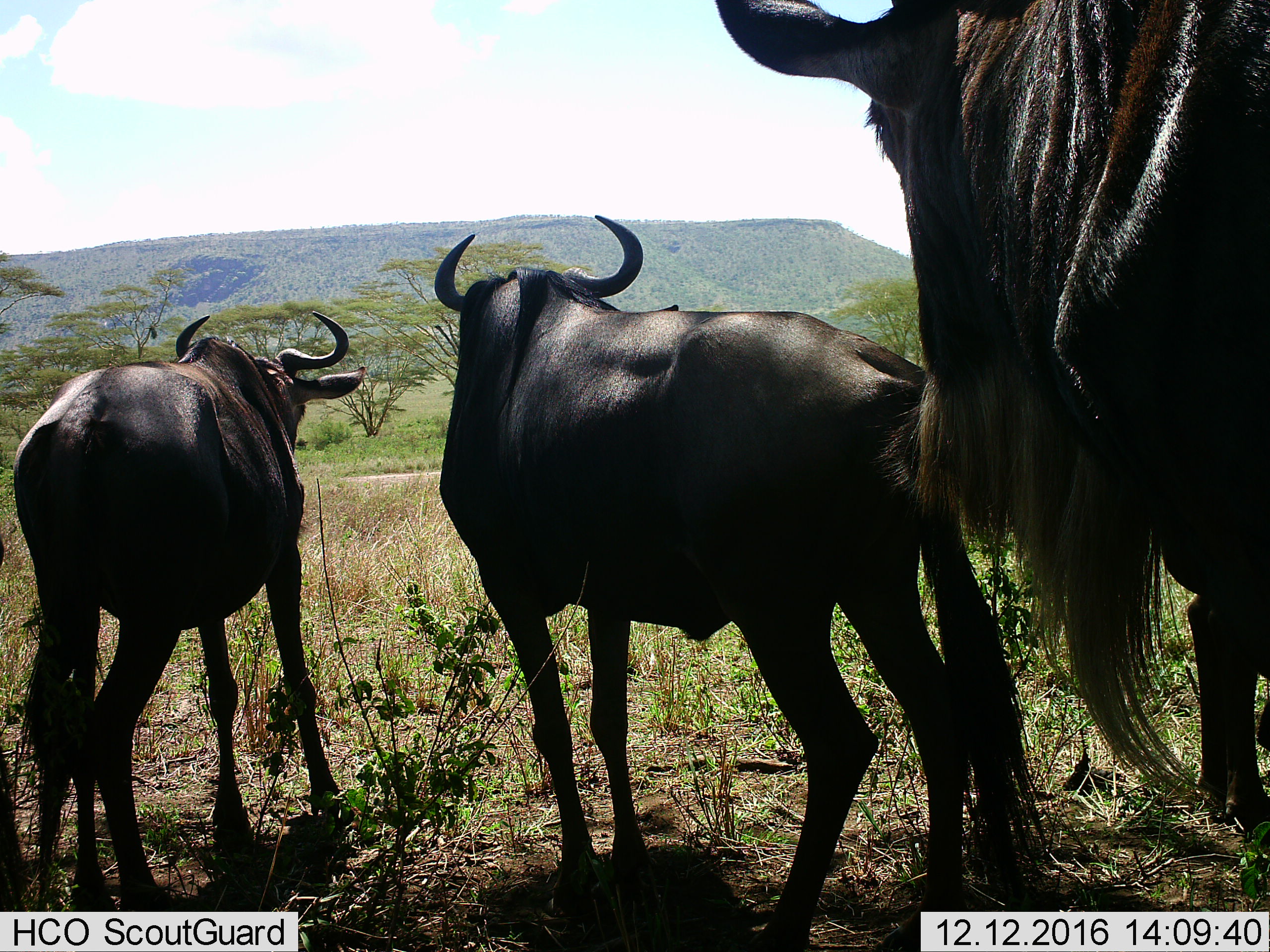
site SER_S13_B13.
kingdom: Animalia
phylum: Chordata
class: Mammalia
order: Artiodactyla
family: Bovidae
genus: Connochaetes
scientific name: Connochaetes taurinus taurinus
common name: blue wildebeest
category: wildebeestblue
Wildebeestblue (blue wildebeest) (Connochaetes taurinus taurinus), count 3. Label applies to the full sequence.